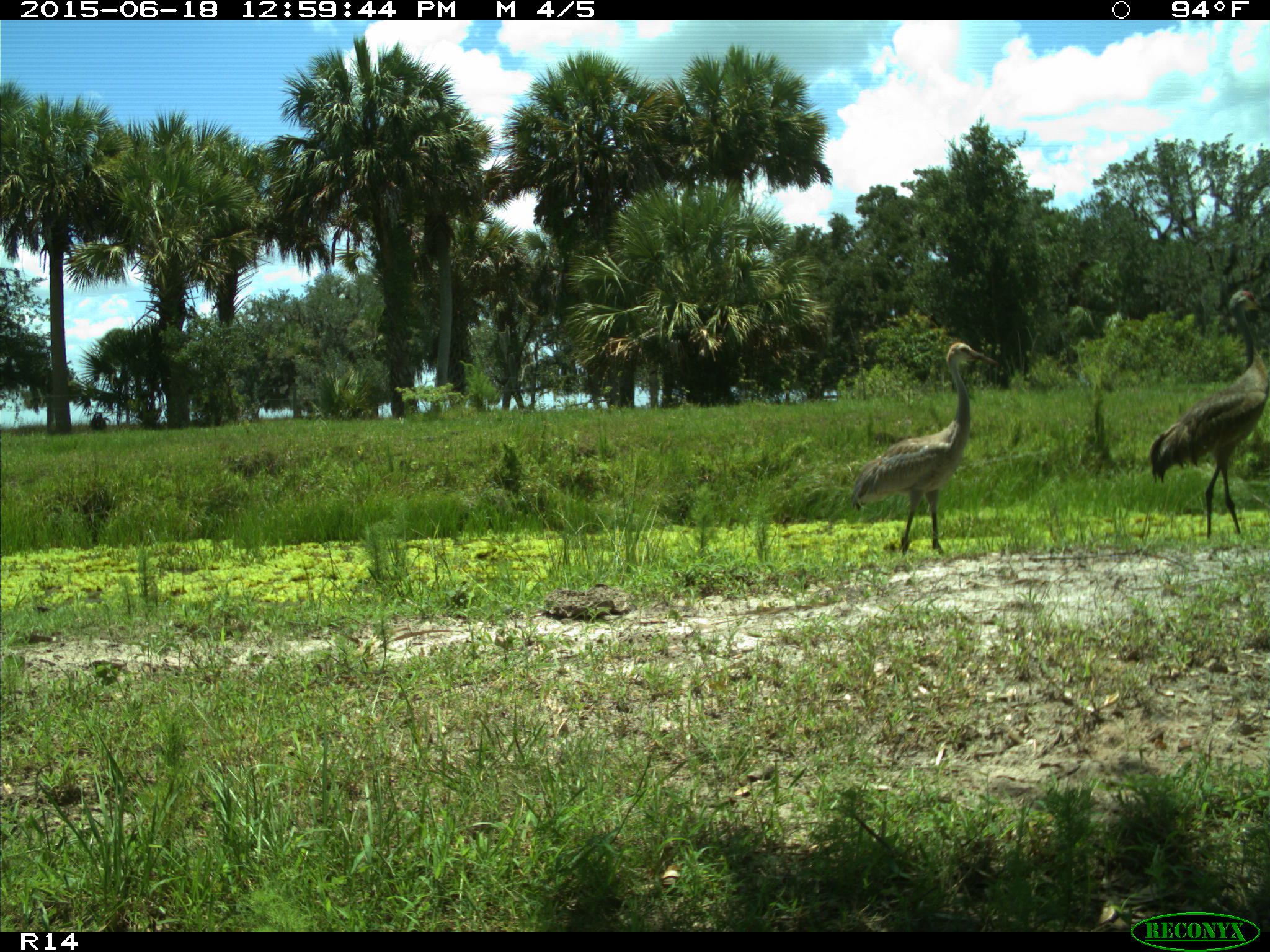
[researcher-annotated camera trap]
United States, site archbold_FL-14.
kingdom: Animalia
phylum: Chordata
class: Mammalia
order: Artiodactyla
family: Bovidae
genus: Bos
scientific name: Bos taurus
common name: domestic cow